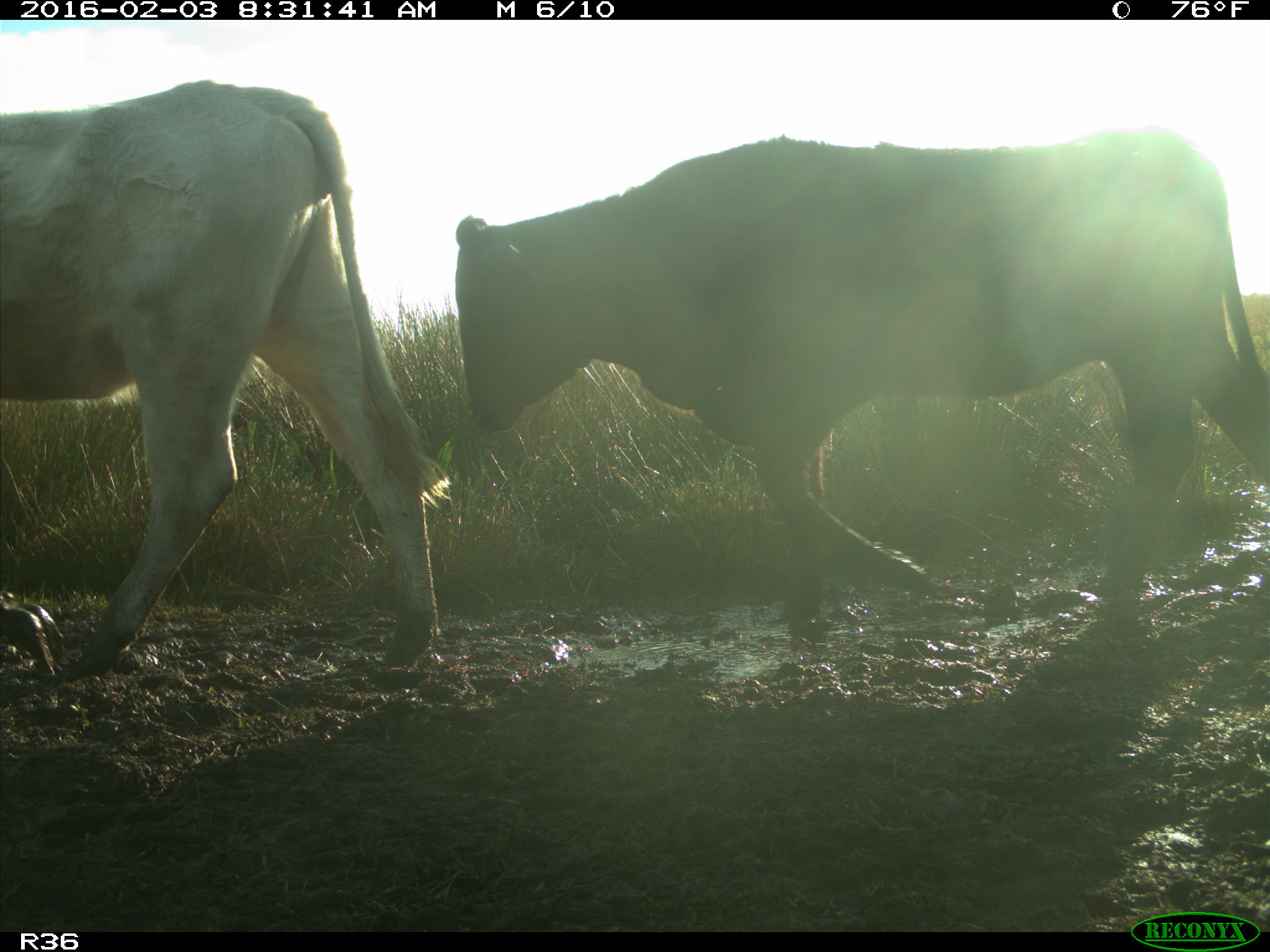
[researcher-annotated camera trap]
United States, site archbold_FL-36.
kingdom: Animalia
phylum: Chordata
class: Mammalia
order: Artiodactyla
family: Bovidae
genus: Bos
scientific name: Bos taurus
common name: domestic cow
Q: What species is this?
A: Bos taurus (domestic cow).